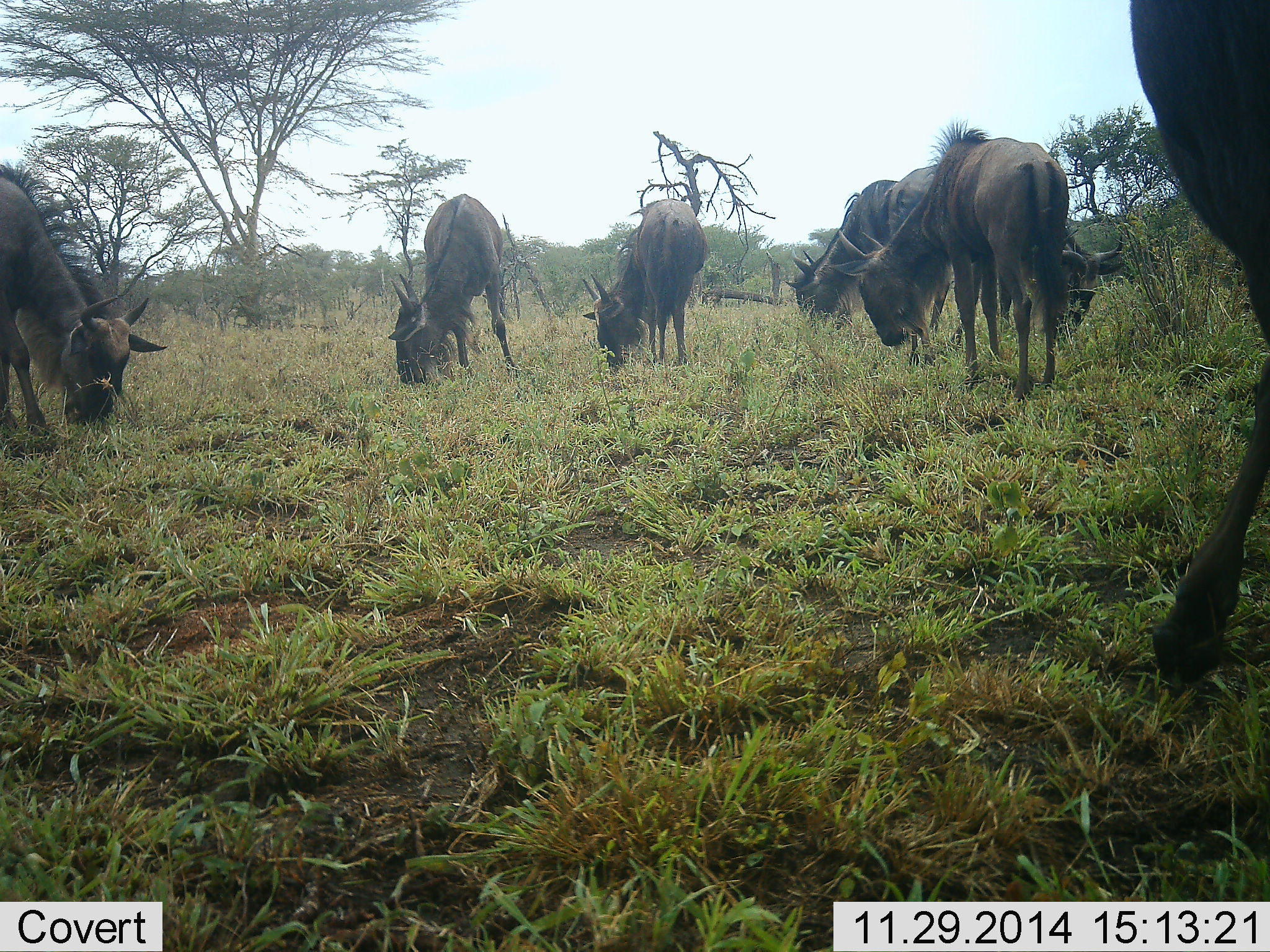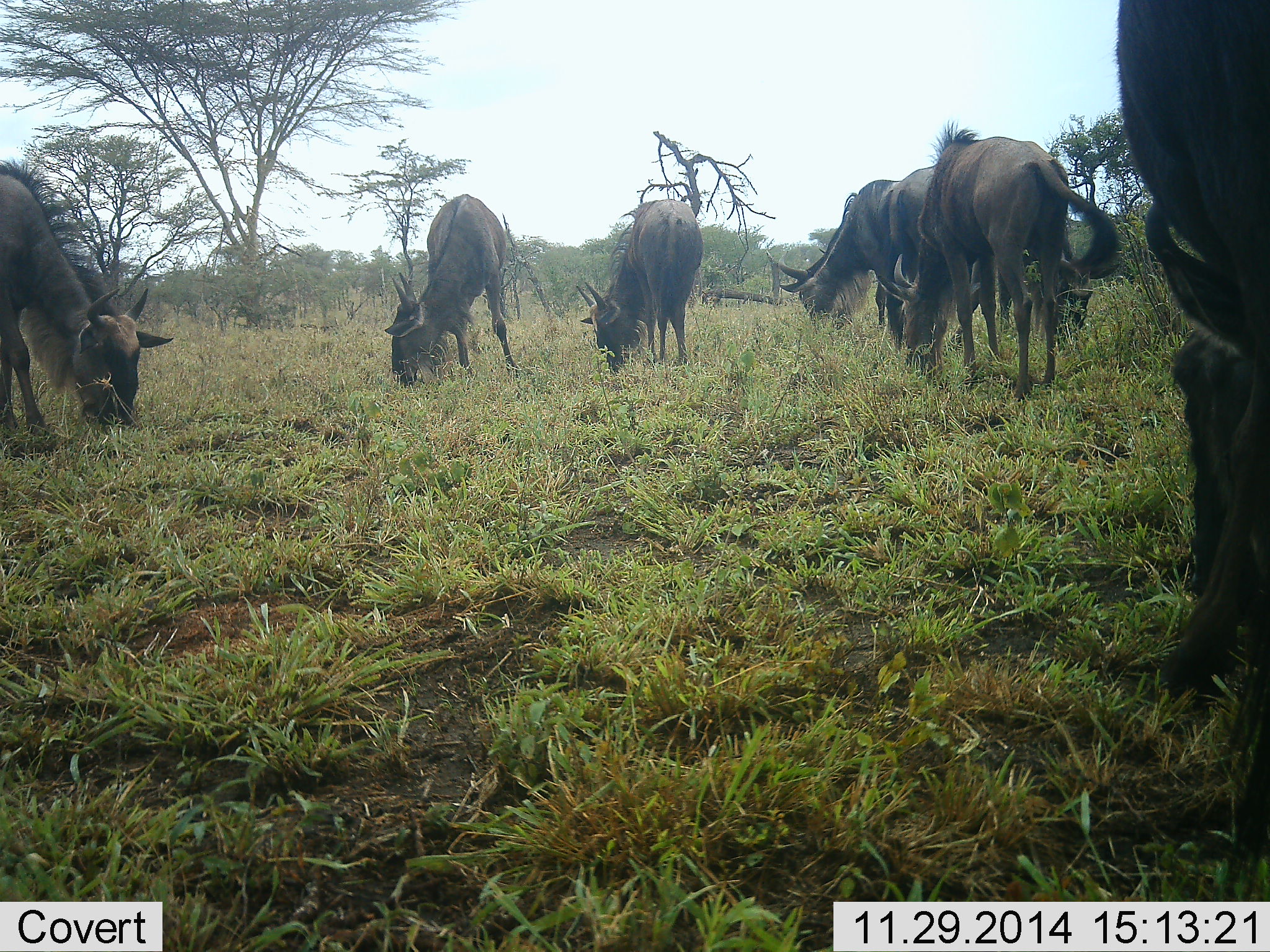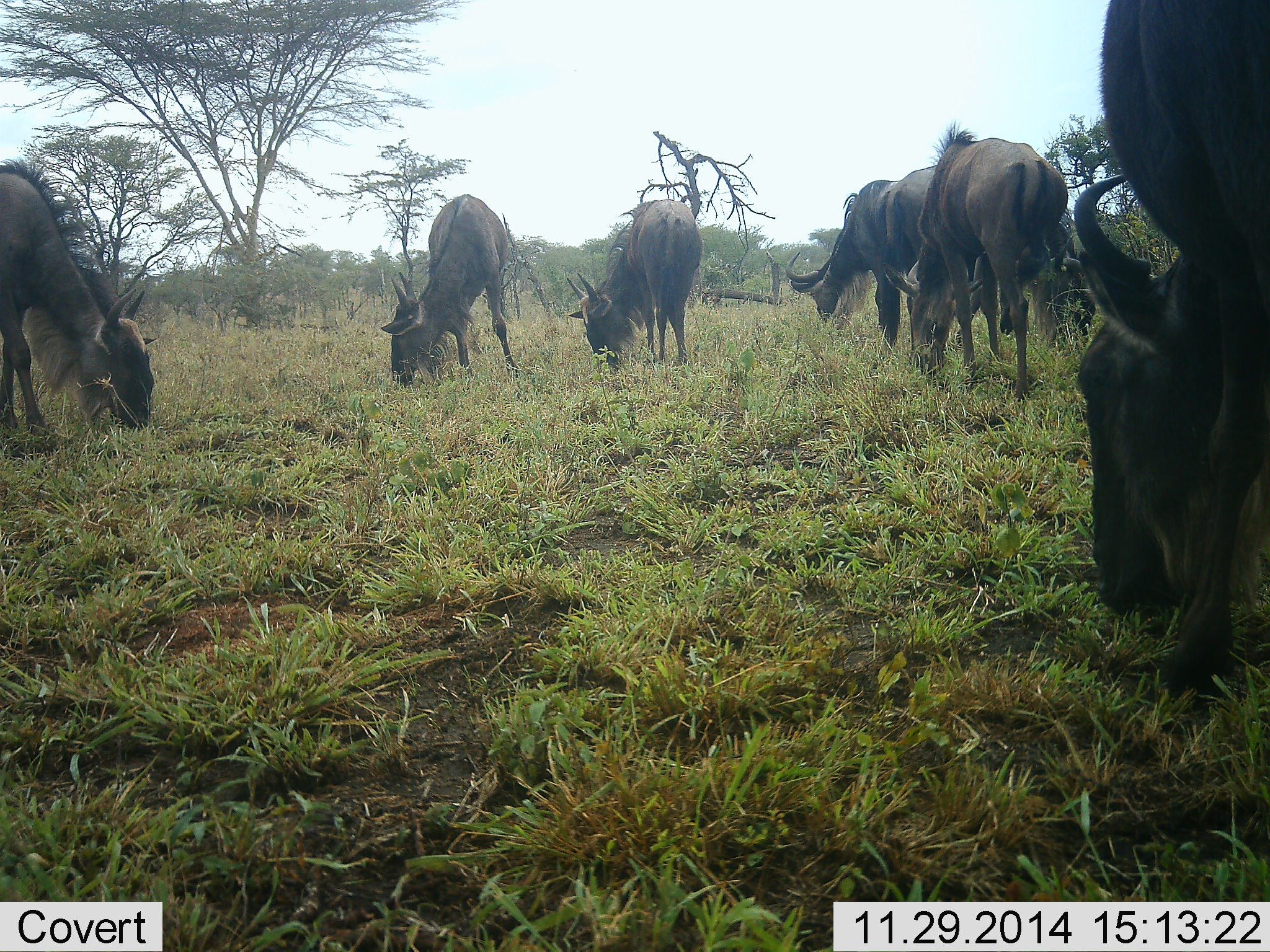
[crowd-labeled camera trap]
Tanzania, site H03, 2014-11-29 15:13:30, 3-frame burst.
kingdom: Animalia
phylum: Chordata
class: Mammalia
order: Artiodactyla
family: Bovidae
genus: Connochaetes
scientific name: Connochaetes taurinus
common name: blue wildebeest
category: wildebeest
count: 7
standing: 10%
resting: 0%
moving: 0%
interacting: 0%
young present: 0%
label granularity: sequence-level